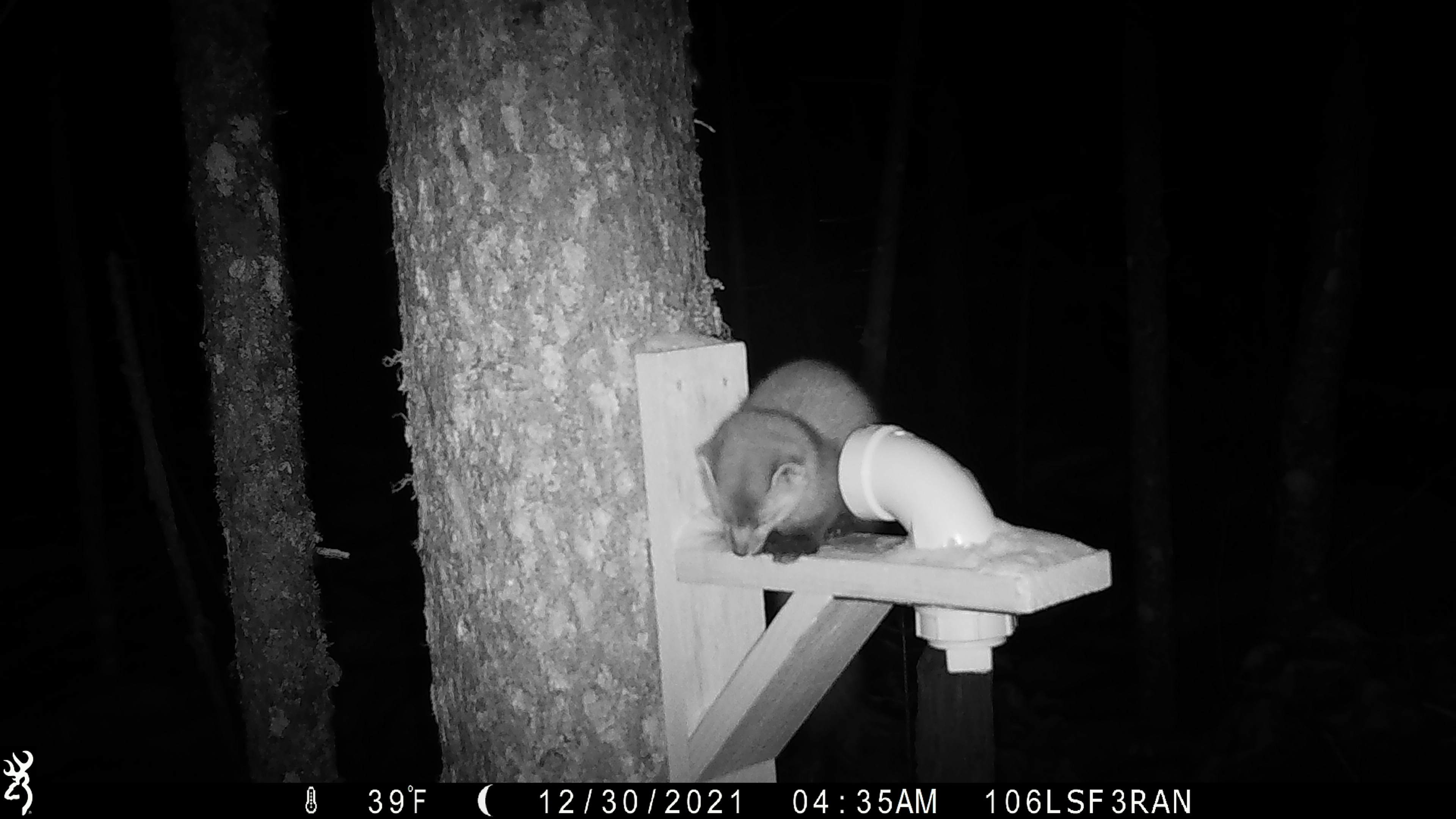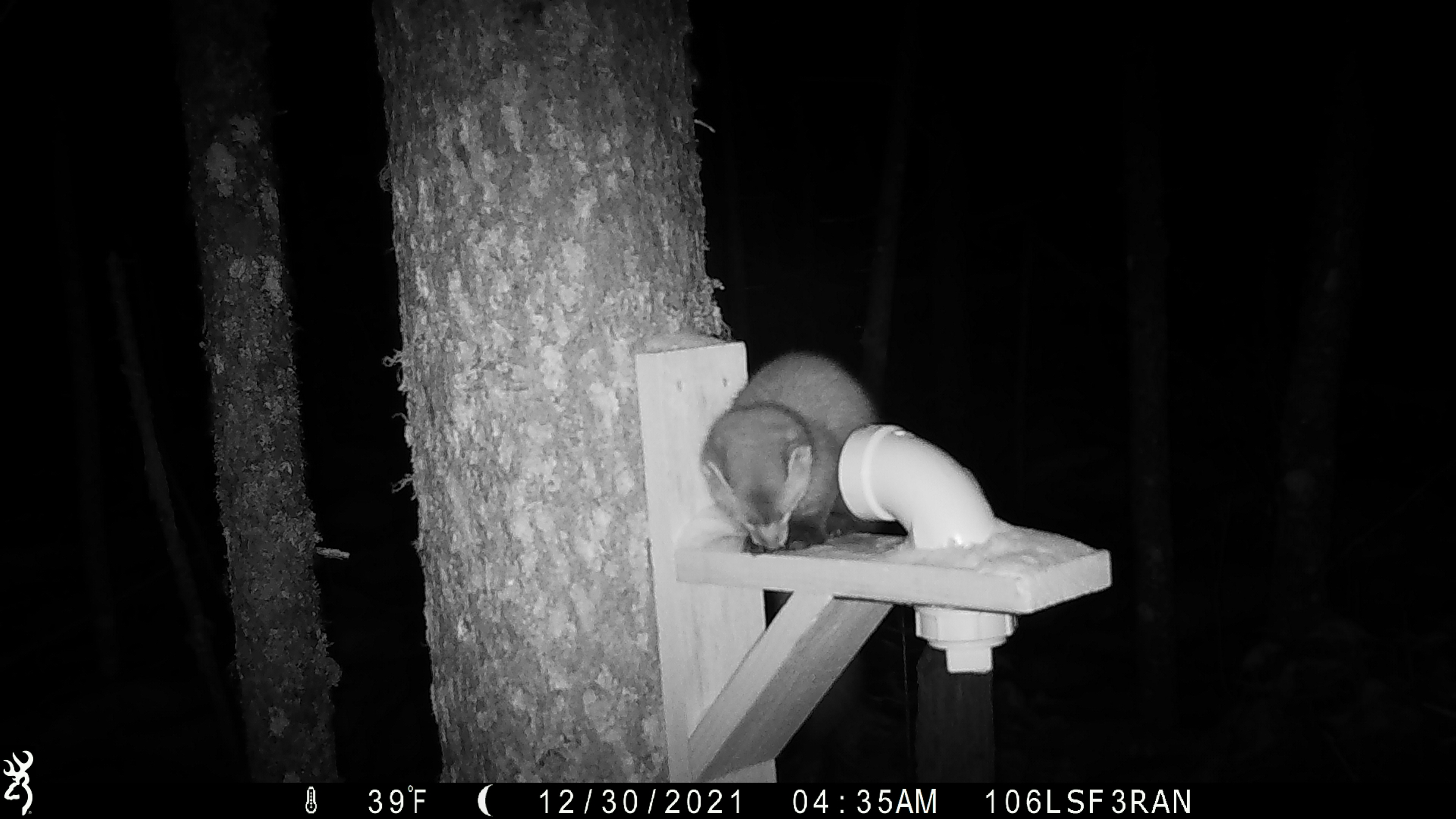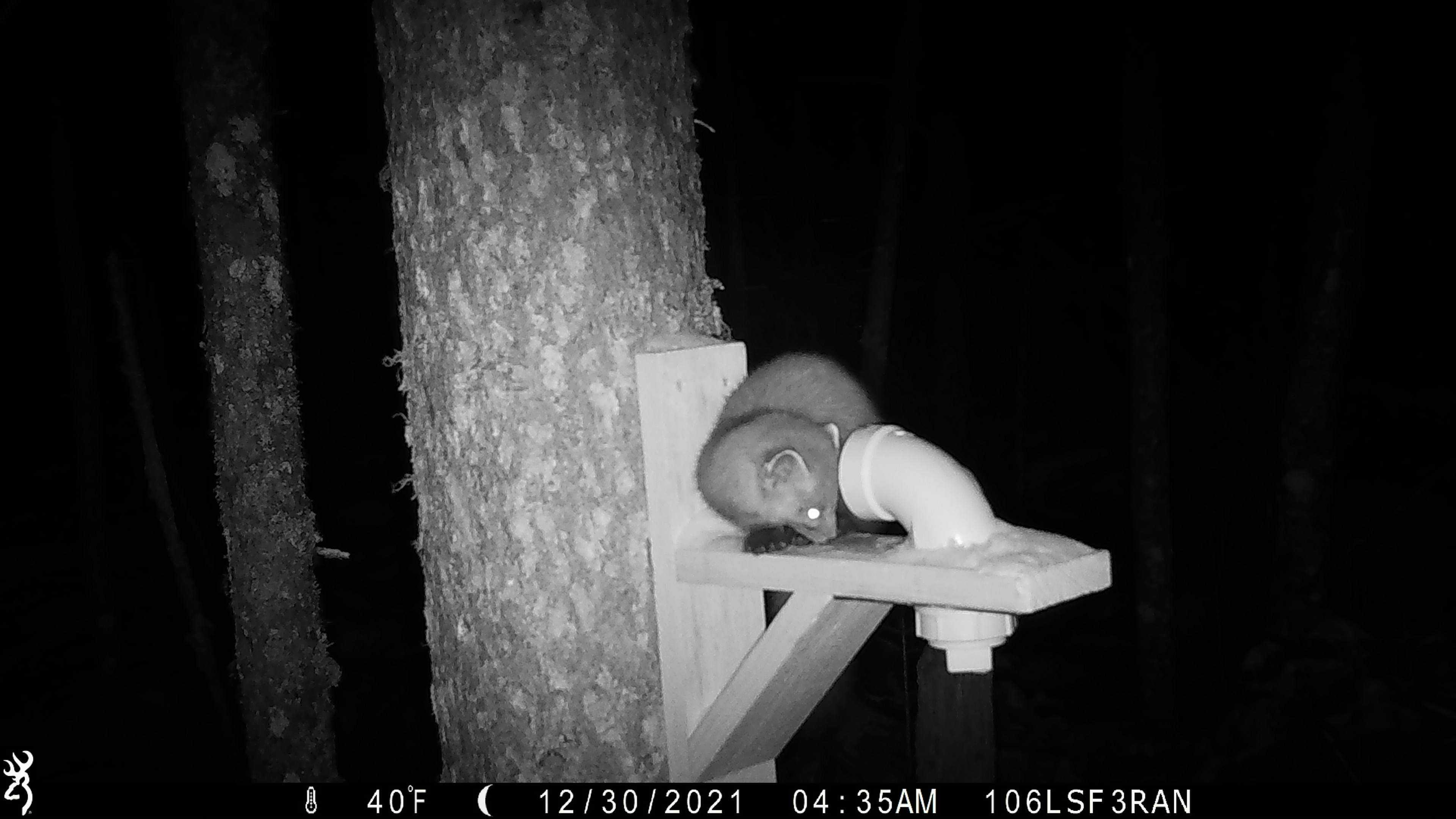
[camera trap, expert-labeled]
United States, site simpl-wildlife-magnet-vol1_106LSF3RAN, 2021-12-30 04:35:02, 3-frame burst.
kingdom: Animalia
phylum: Chordata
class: Mammalia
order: Carnivora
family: Mustelidae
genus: Martes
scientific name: Martes americana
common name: american marten